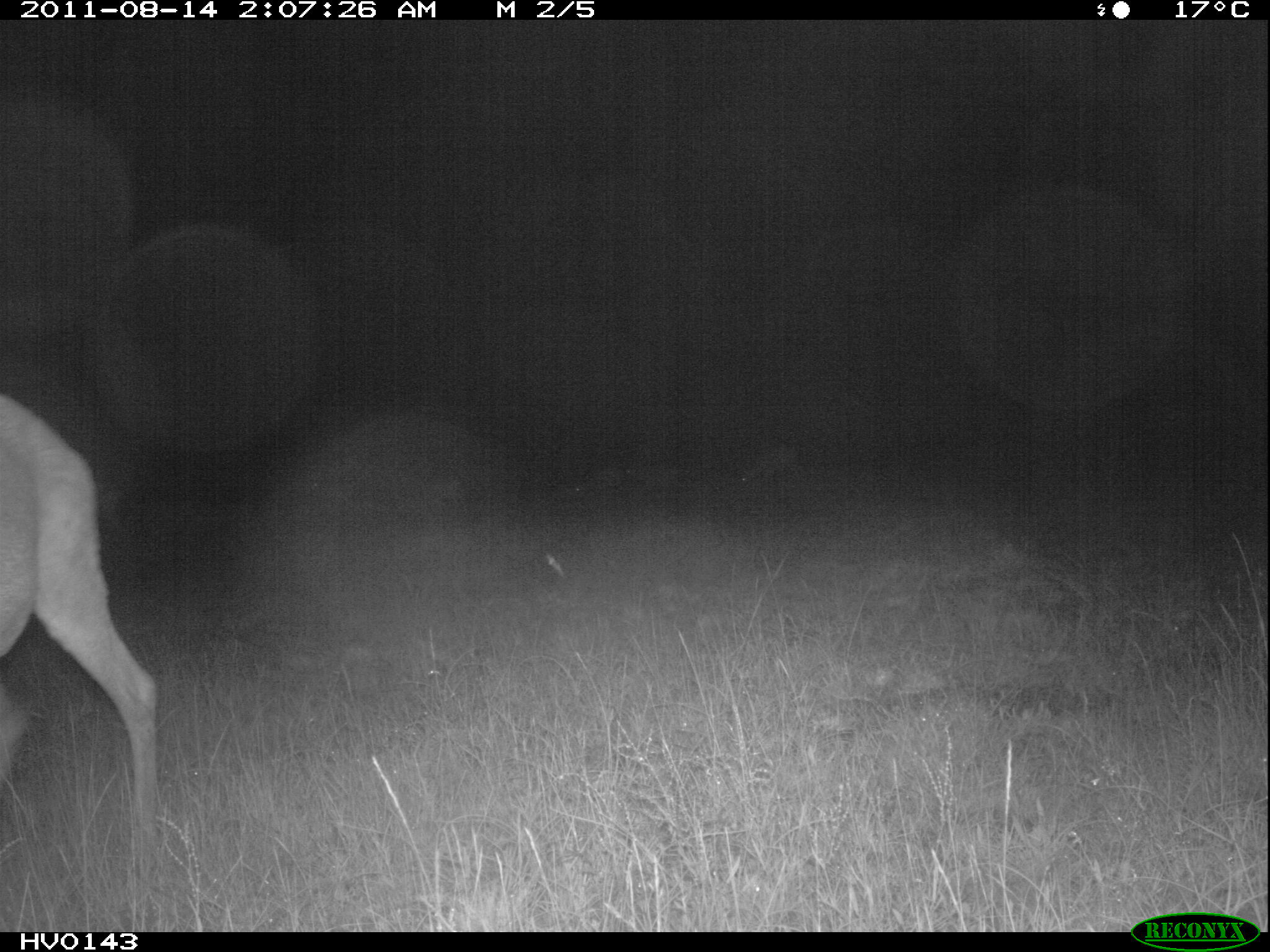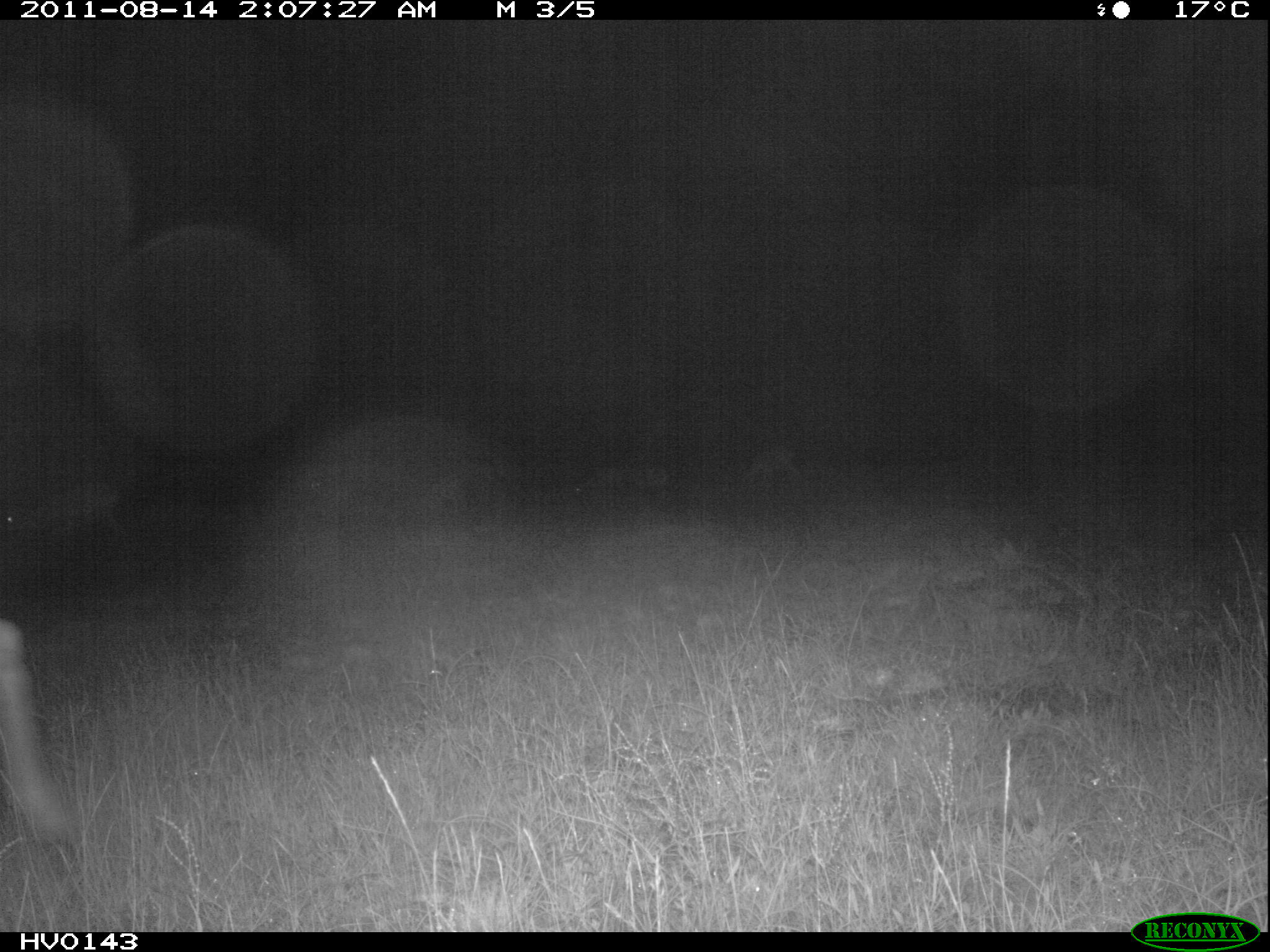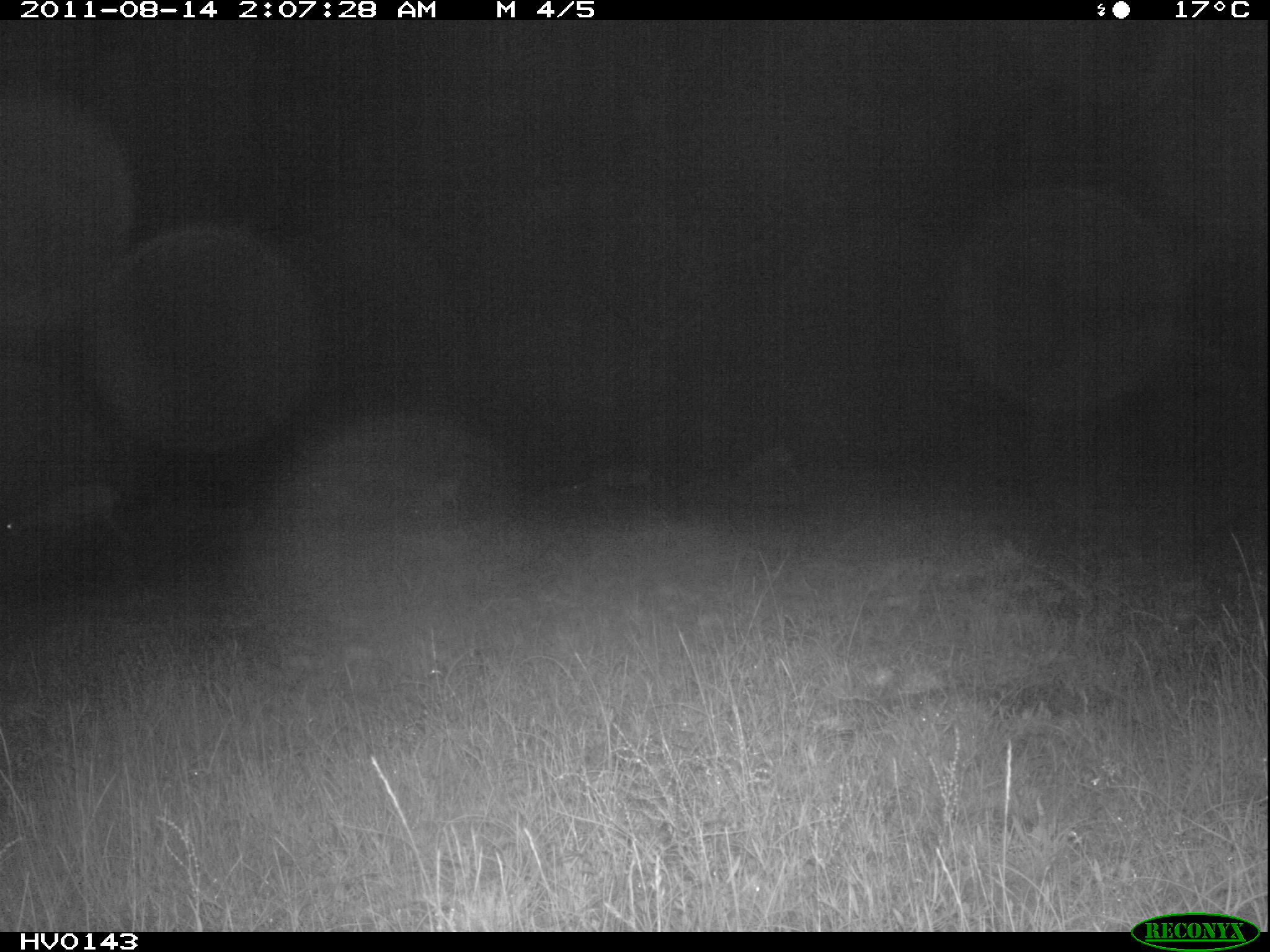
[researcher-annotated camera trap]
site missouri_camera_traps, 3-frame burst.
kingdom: Animalia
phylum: Chordata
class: Mammalia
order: Artiodactyla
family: Bovidae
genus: Ovis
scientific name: Ovis ammon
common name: mouflon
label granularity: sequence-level